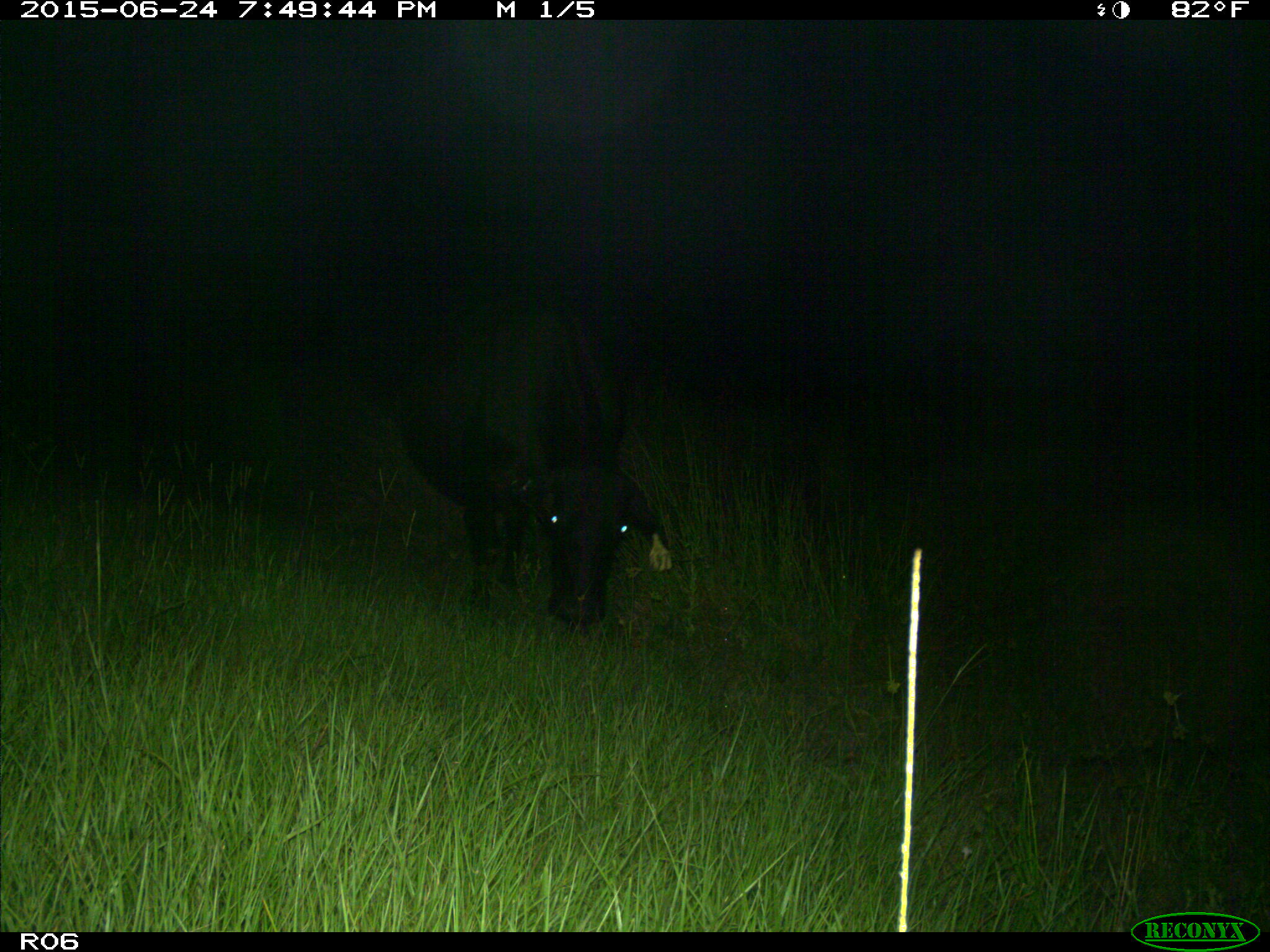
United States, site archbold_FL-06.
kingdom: Animalia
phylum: Chordata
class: Mammalia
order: Artiodactyla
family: Bovidae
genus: Bos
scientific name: Bos taurus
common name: domestic cow